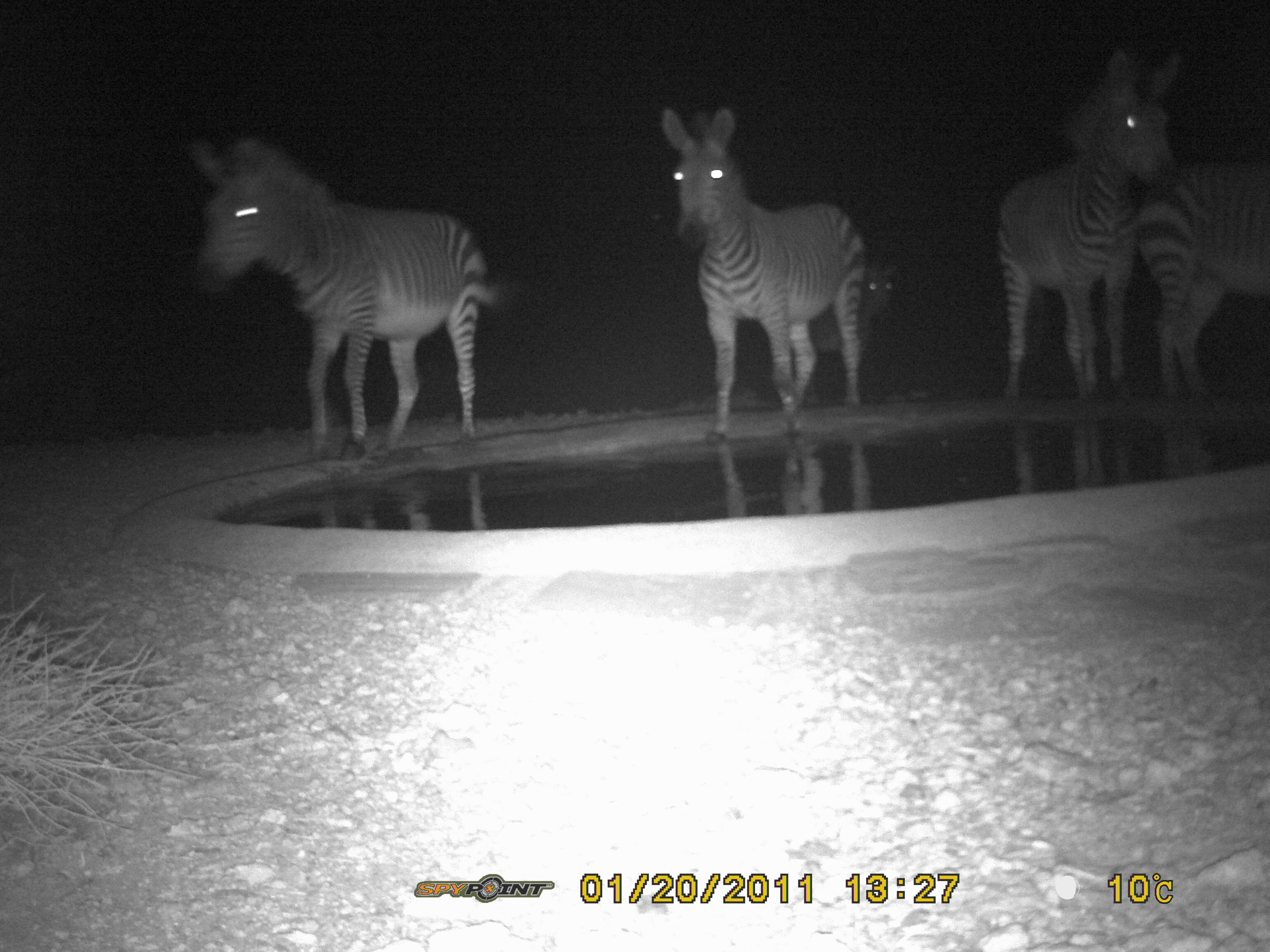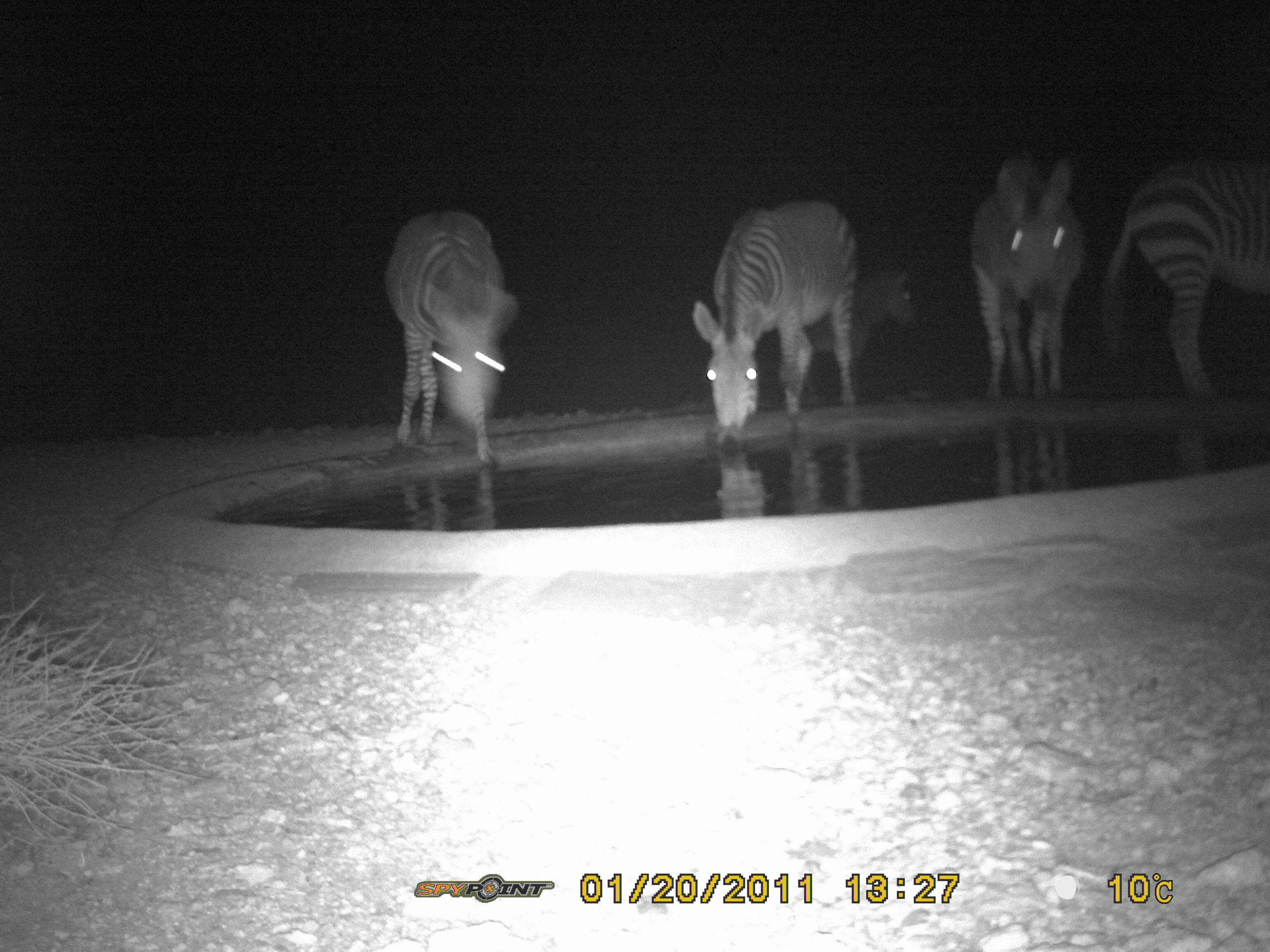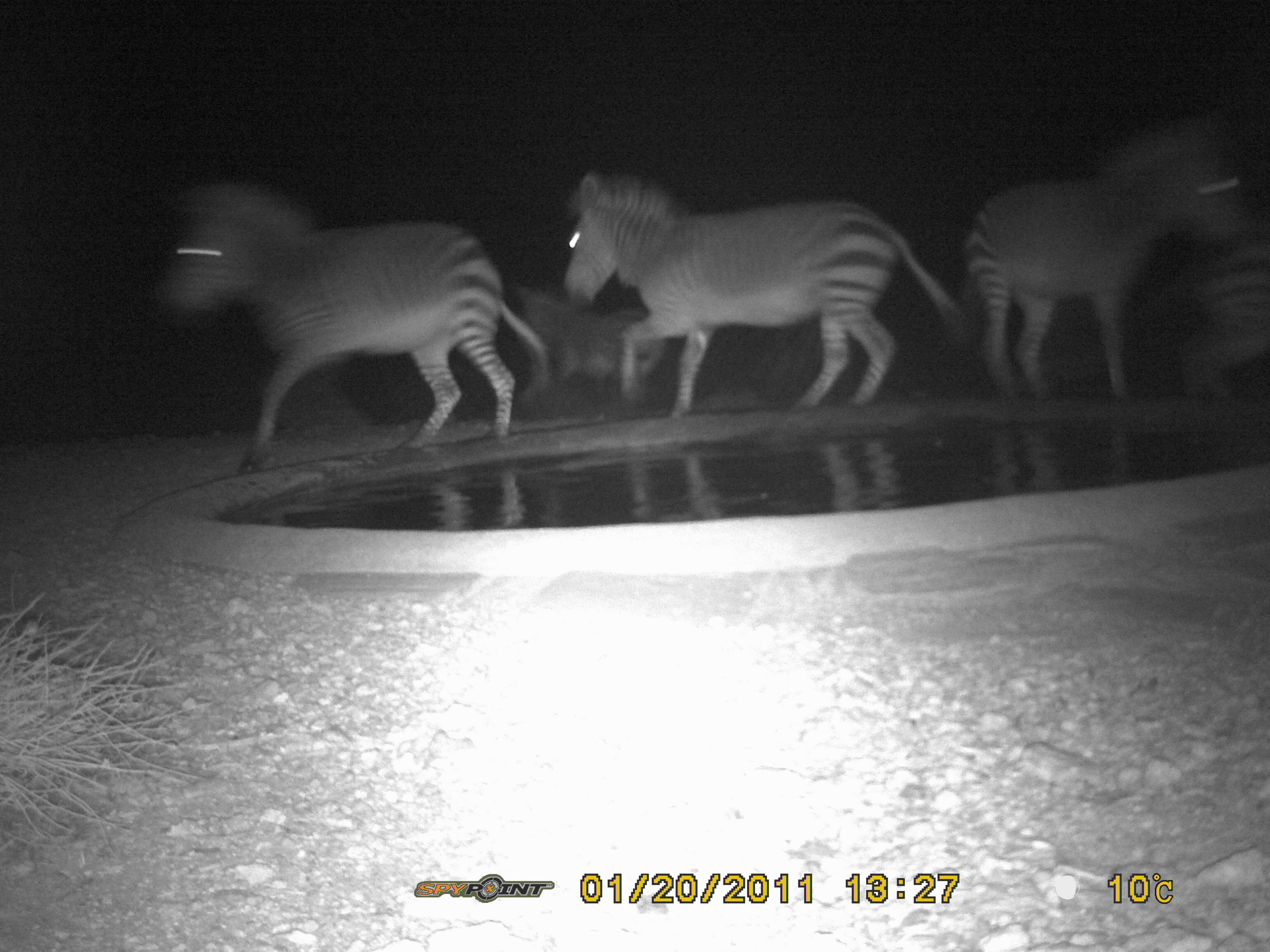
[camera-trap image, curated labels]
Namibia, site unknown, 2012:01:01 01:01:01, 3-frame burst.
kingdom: Animalia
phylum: Chordata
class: Mammalia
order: Perissodactyla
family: Equidae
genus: Equus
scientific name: Equus zebra hartmannae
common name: hartmann's mountain zebra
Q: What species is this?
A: Equus zebra hartmannae (hartmann's mountain zebra).